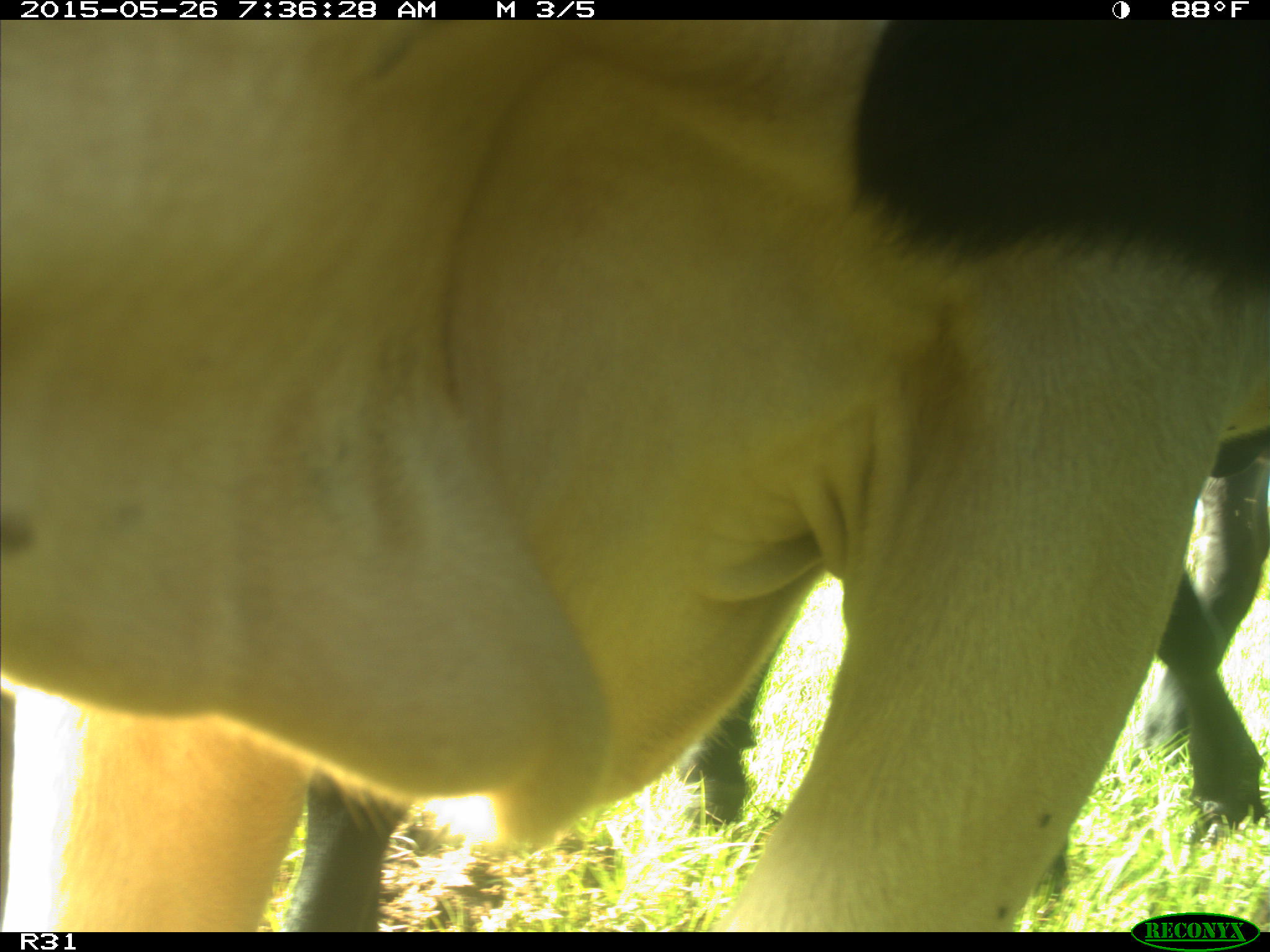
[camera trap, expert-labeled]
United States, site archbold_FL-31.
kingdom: Animalia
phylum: Chordata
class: Mammalia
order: Artiodactyla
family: Bovidae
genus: Bos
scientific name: Bos taurus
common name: domestic cow